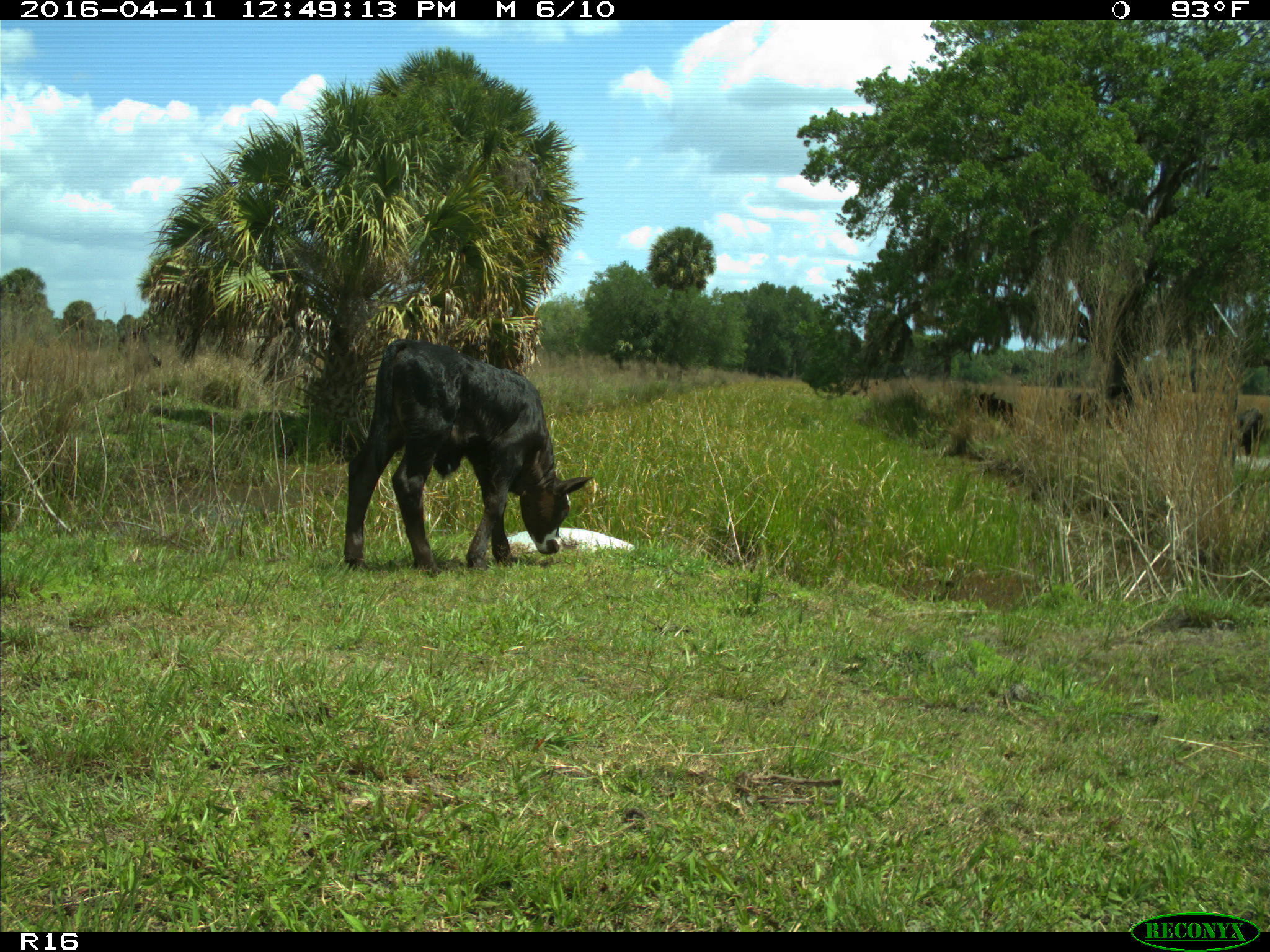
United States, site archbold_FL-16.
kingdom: Animalia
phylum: Chordata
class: Mammalia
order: Artiodactyla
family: Bovidae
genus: Bos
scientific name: Bos taurus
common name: domestic cow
Bos taurus (domestic cow).